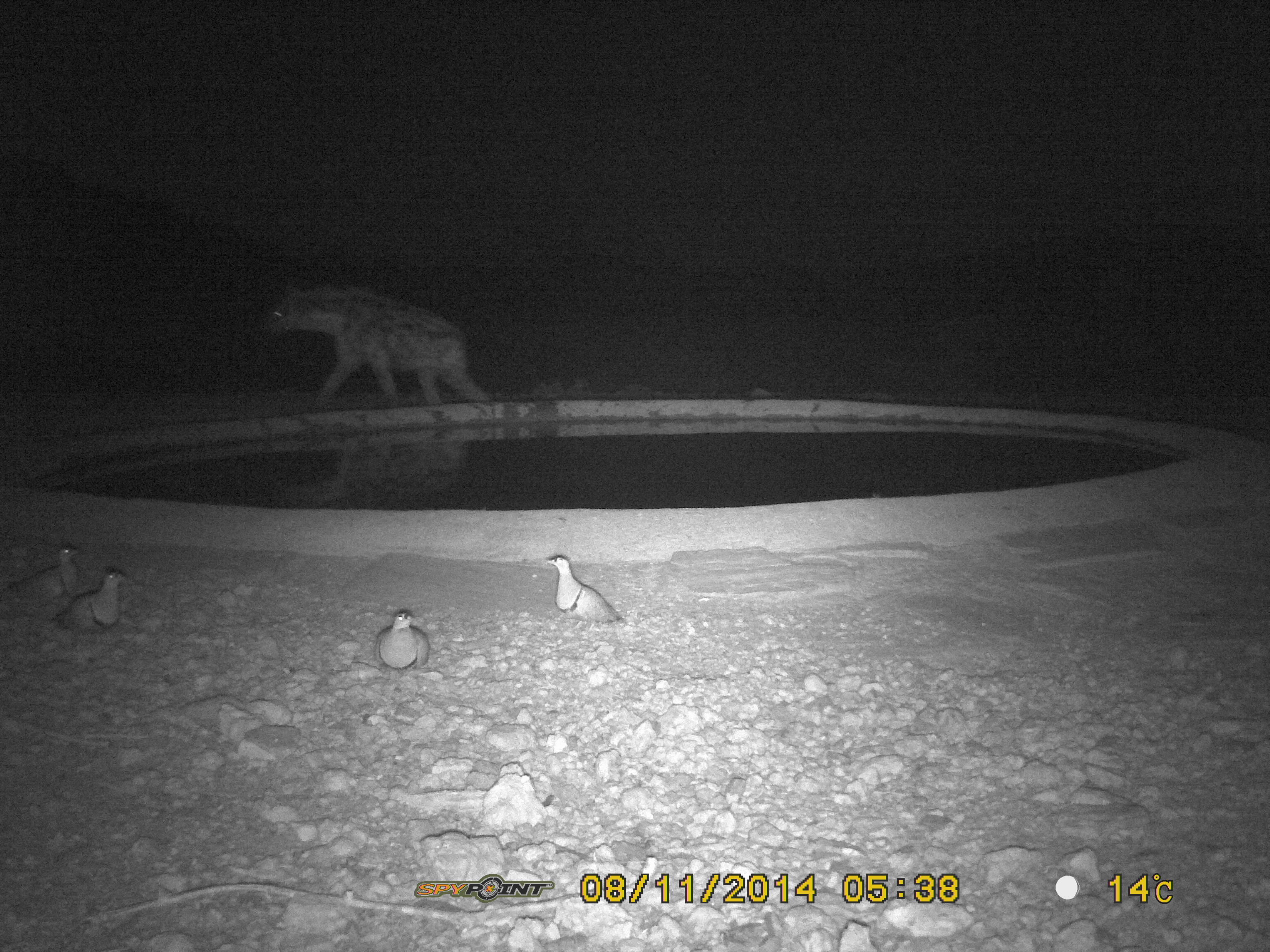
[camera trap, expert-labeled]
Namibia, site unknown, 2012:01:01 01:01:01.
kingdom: Animalia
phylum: Chordata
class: Mammalia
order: Carnivora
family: Hyaenidae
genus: Crocuta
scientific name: Crocuta crocuta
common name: spotted hyena